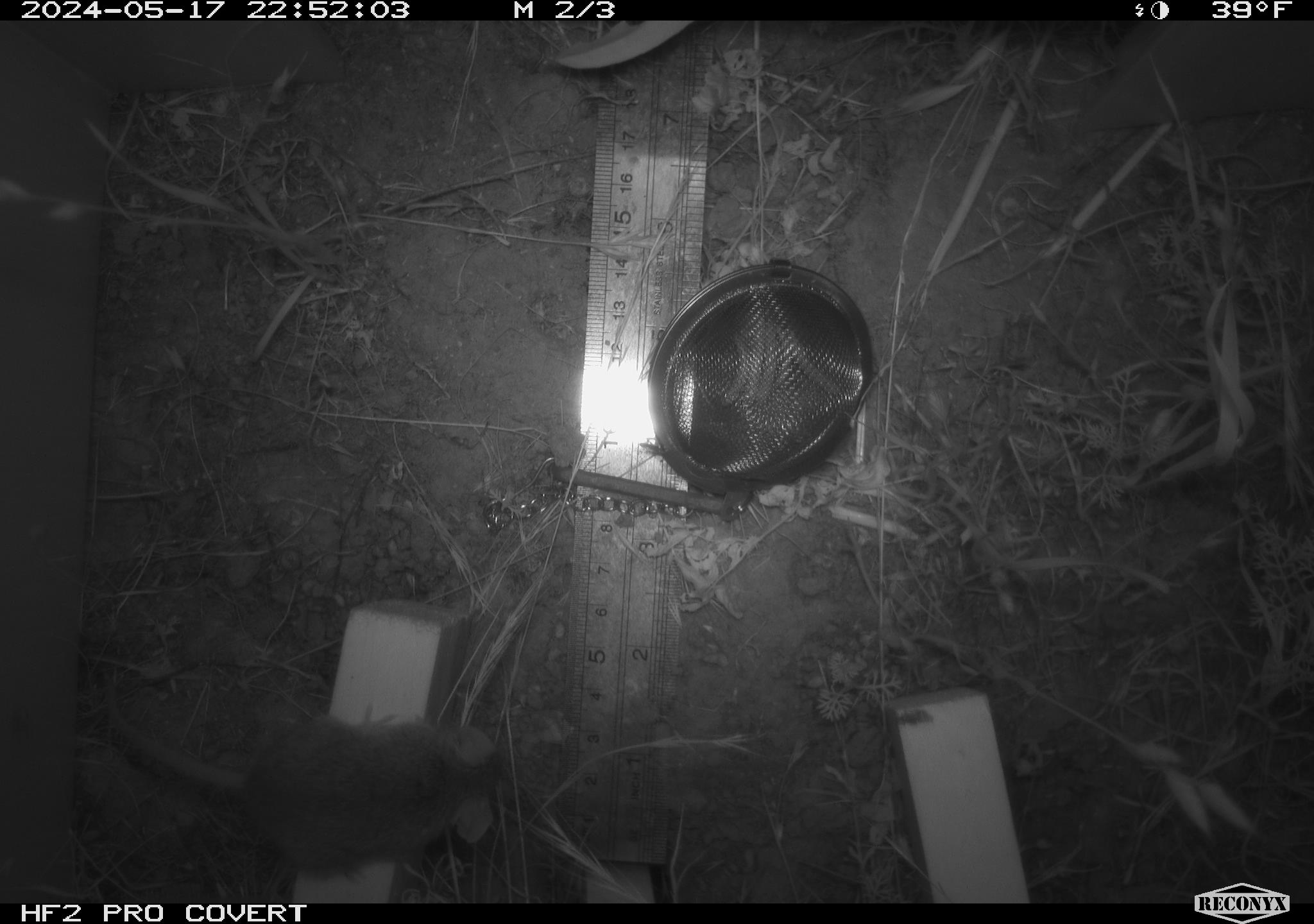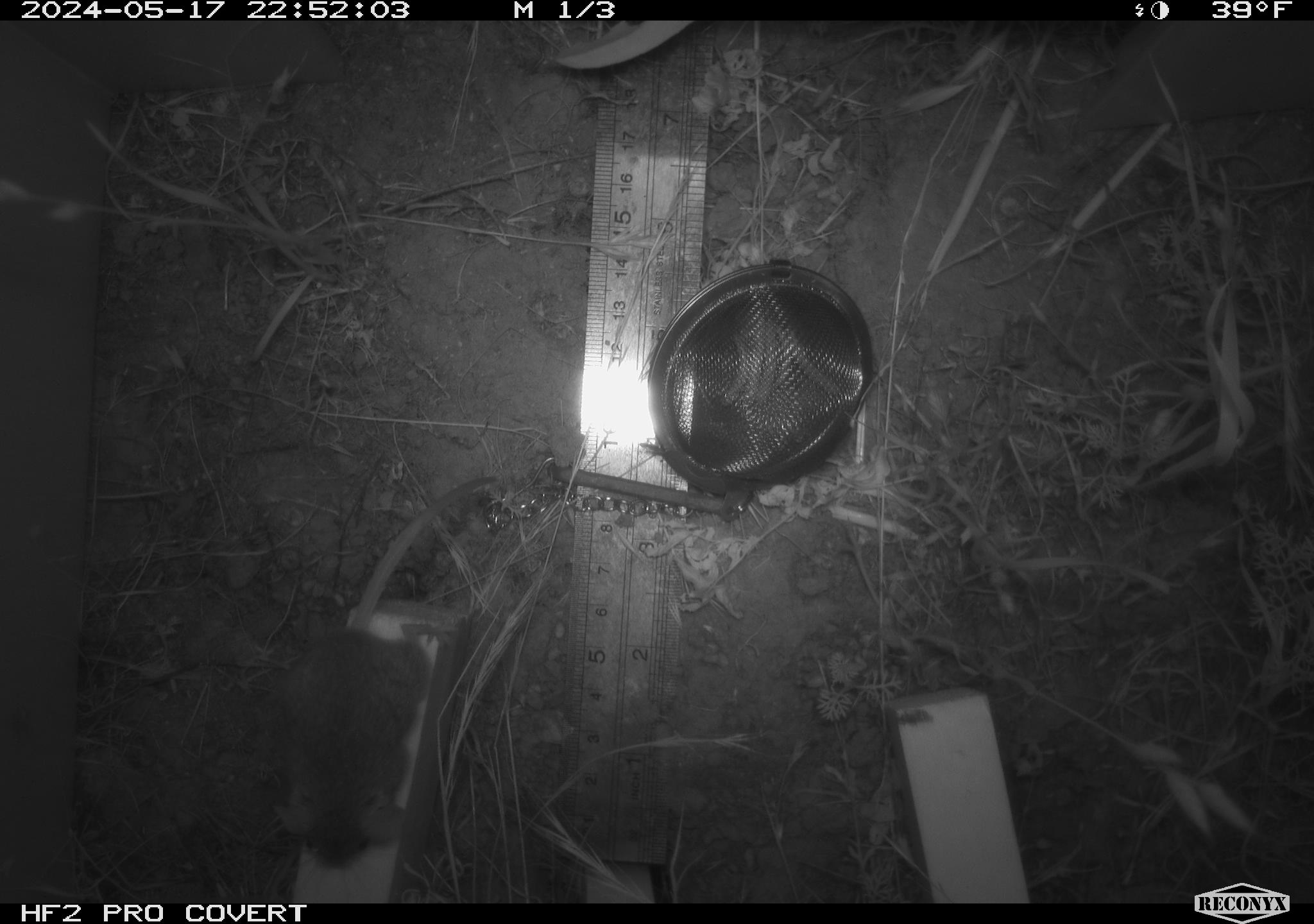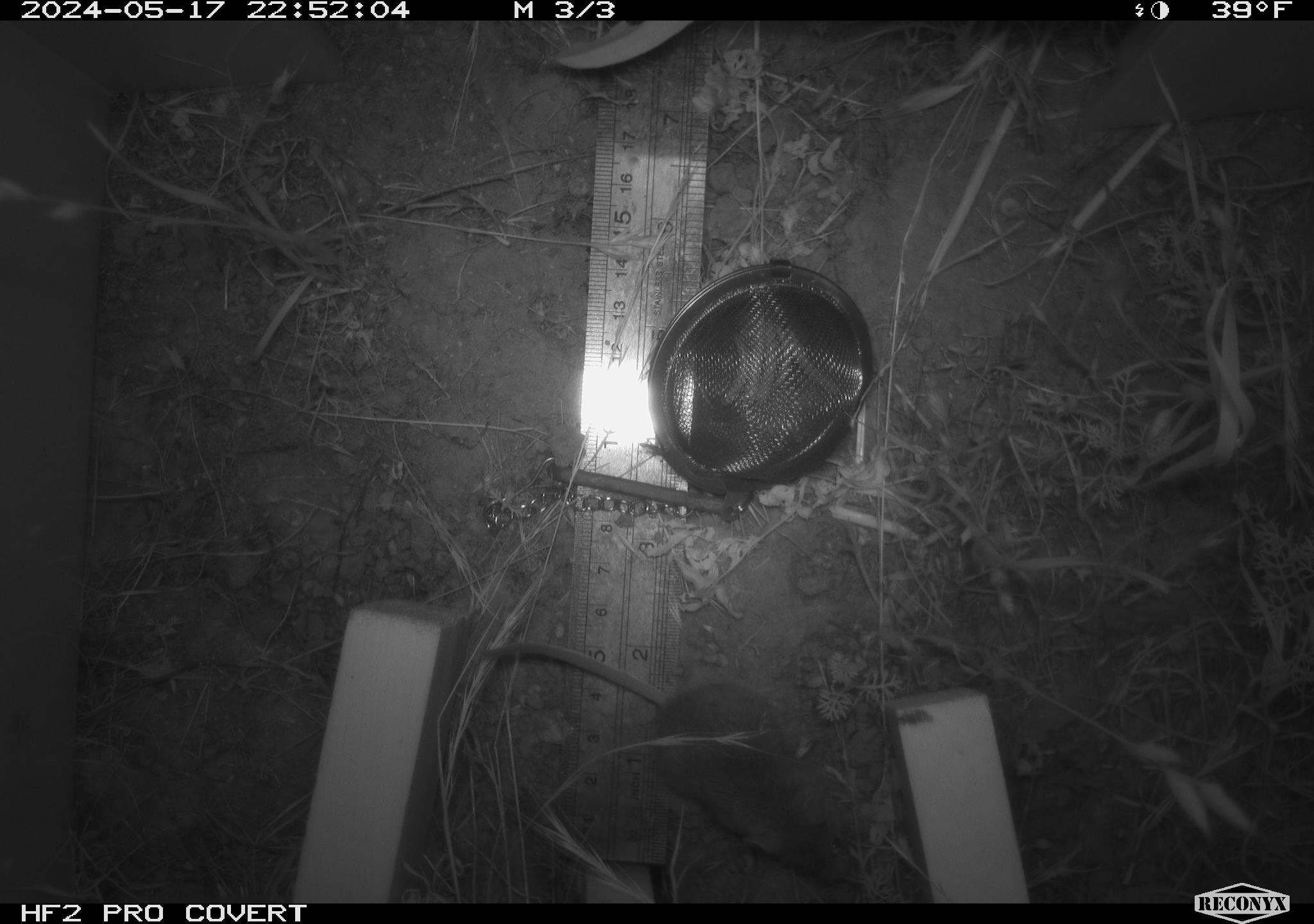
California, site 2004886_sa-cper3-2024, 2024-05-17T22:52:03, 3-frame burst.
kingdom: Animalia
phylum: Chordata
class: Mammalia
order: Rodentia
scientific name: Rodentia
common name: rodent